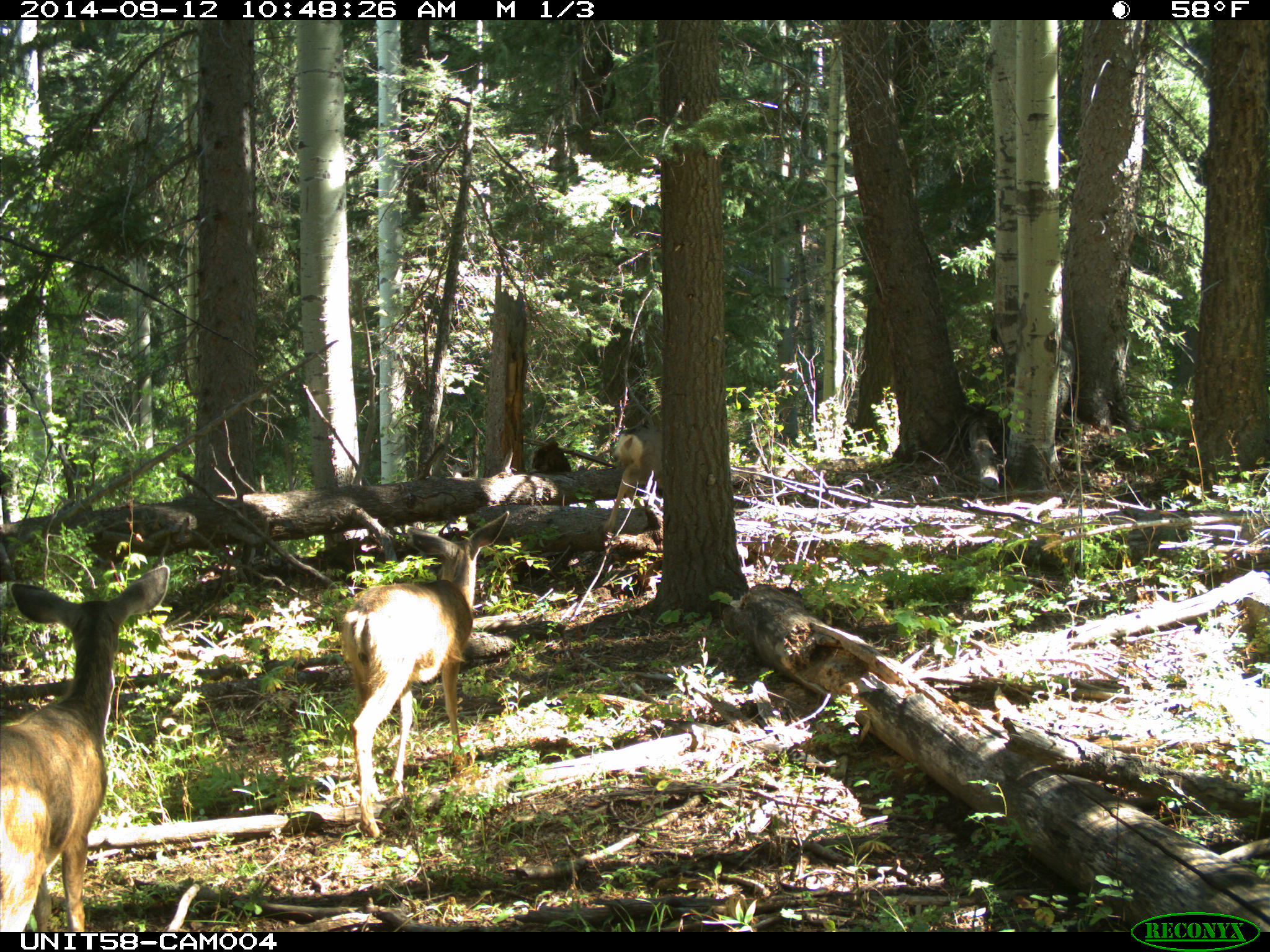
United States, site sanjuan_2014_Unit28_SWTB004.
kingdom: Animalia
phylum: Chordata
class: Mammalia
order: Artiodactyla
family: Cervidae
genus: Odocoileus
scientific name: Odocoileus hemionus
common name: mule deer